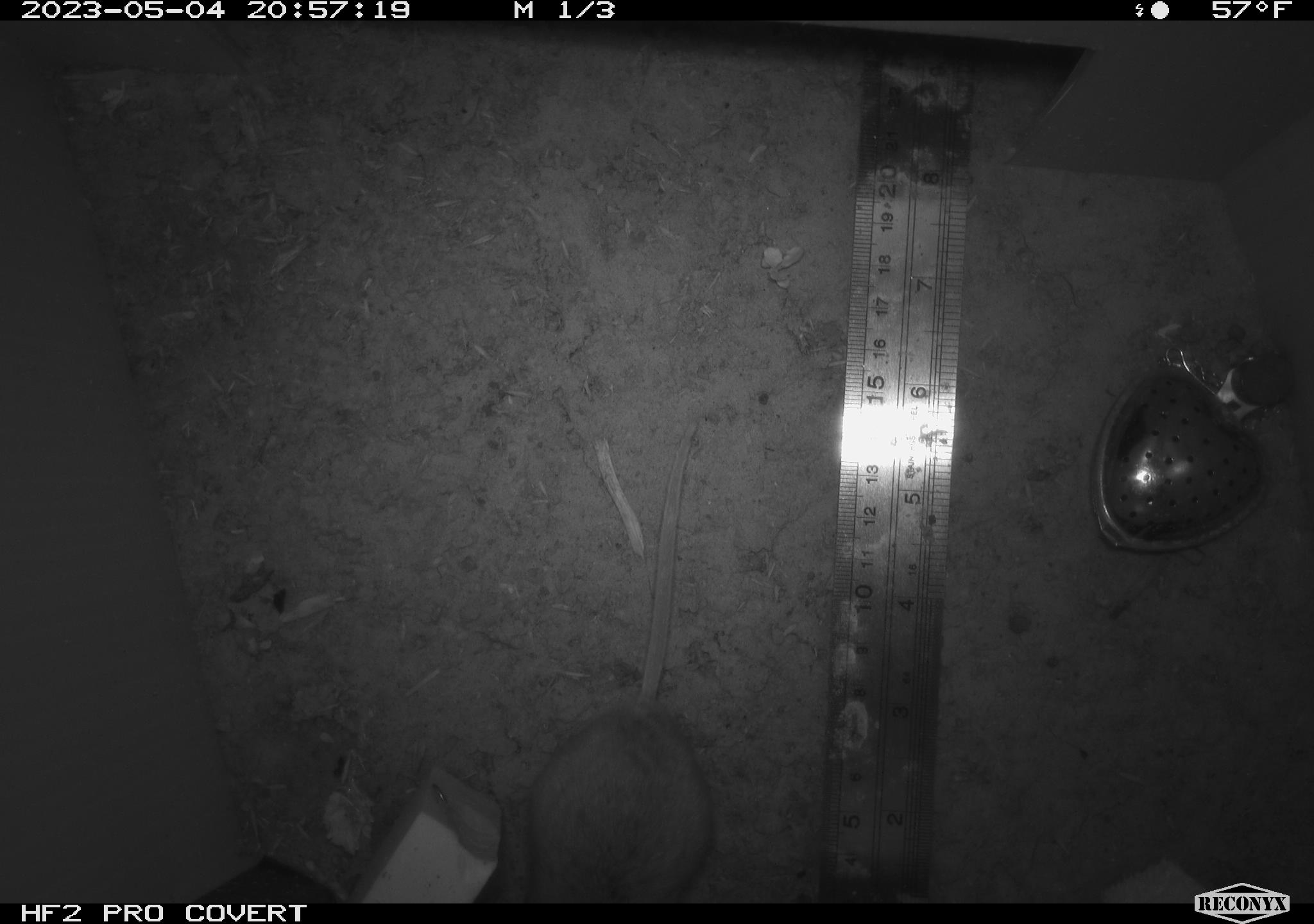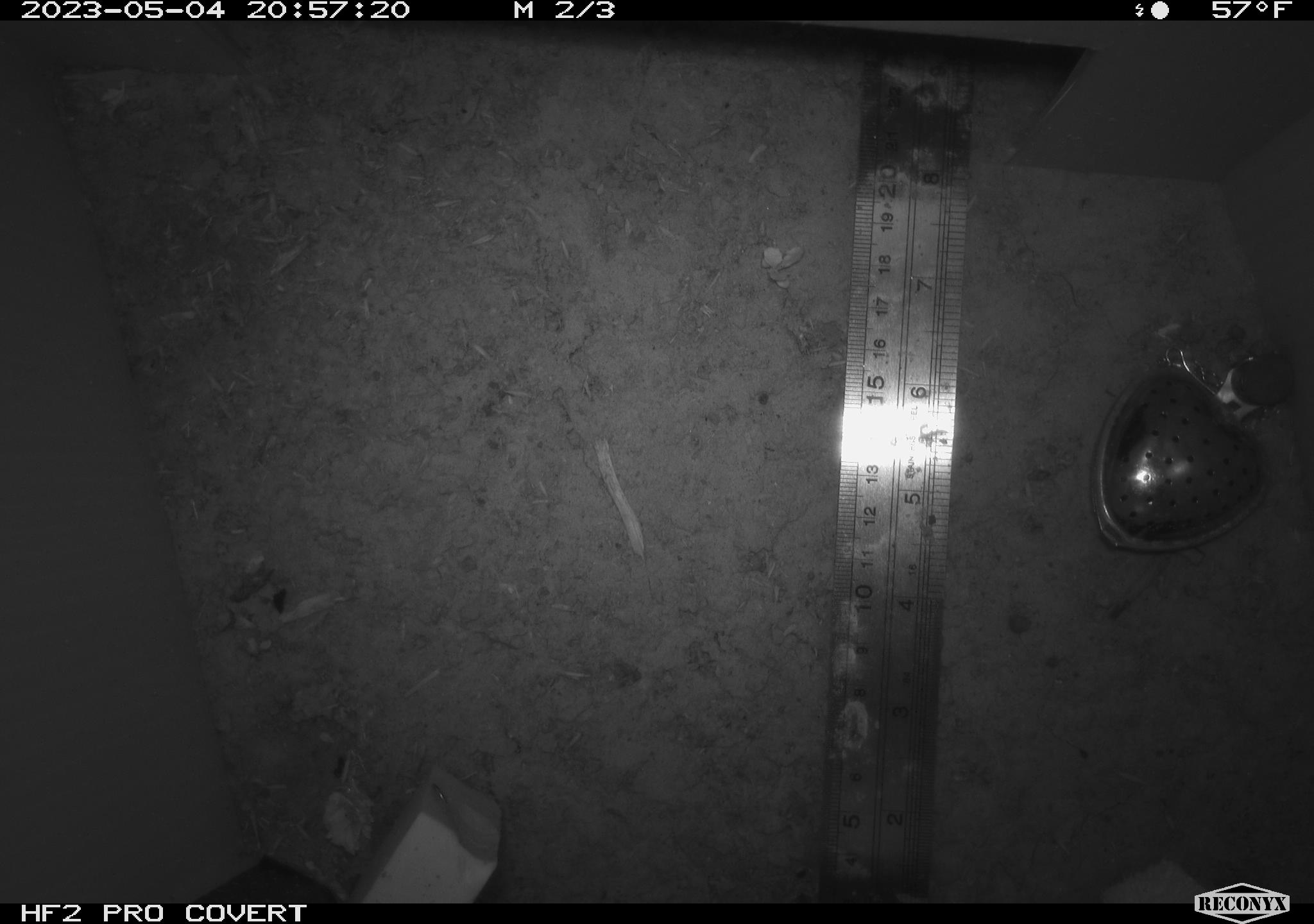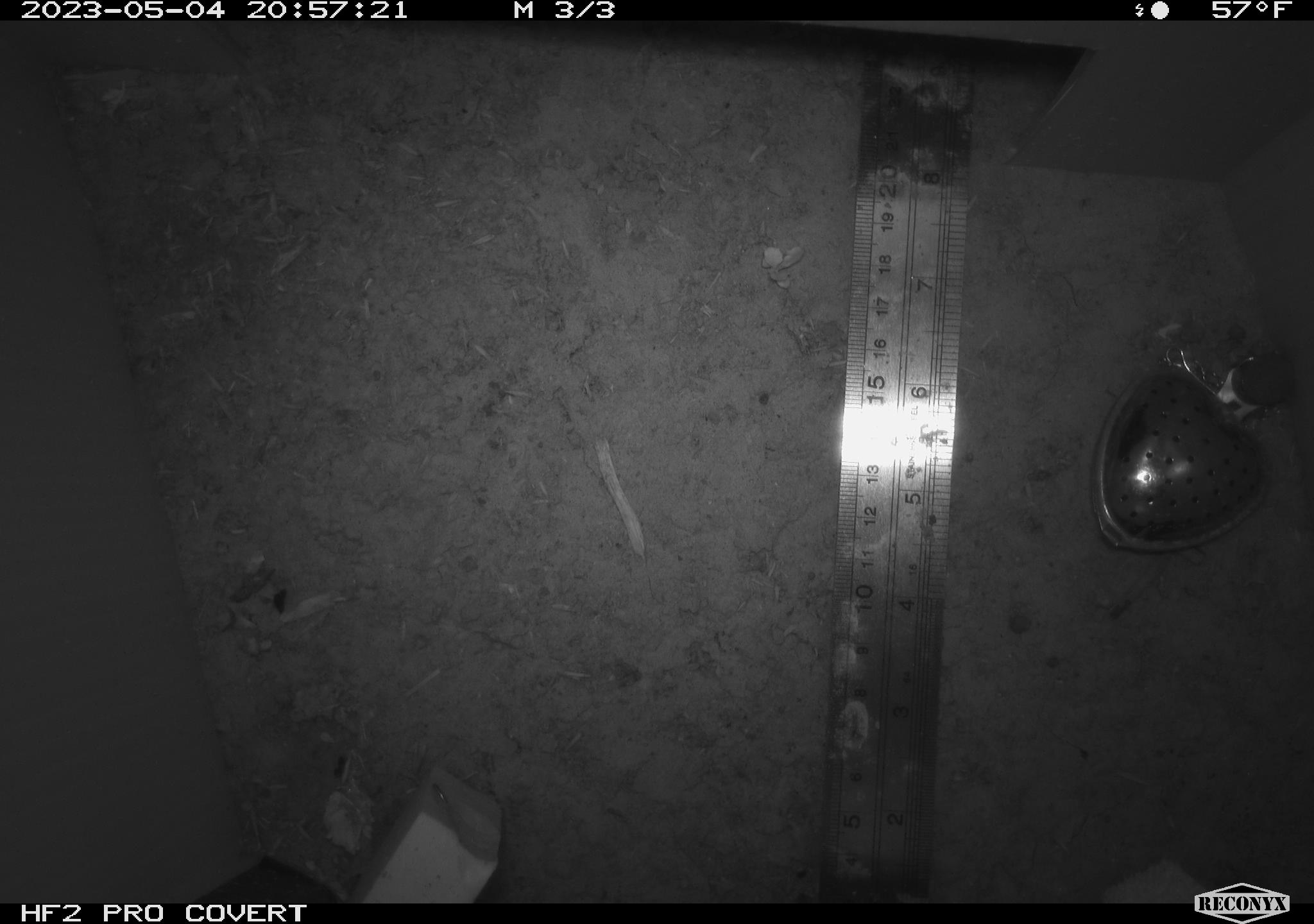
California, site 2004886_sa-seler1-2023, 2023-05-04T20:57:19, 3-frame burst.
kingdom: Animalia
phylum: Chordata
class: Mammalia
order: Rodentia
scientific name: Rodentia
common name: mouse species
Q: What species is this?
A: Mouse species (Rodentia).